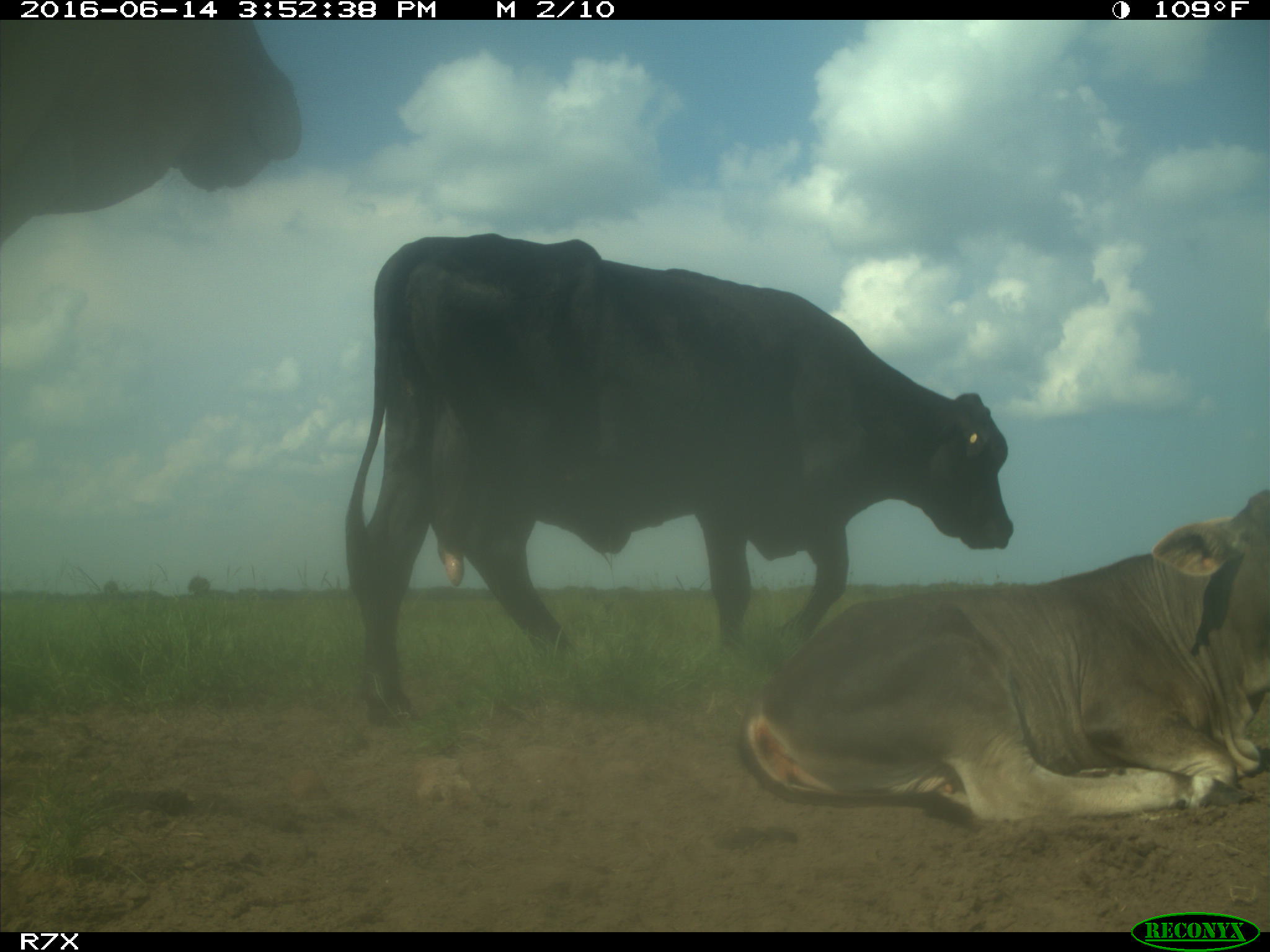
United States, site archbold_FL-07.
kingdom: Animalia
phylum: Chordata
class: Mammalia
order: Artiodactyla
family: Bovidae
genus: Bos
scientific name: Bos taurus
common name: domestic cow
Bos taurus (domestic cow).